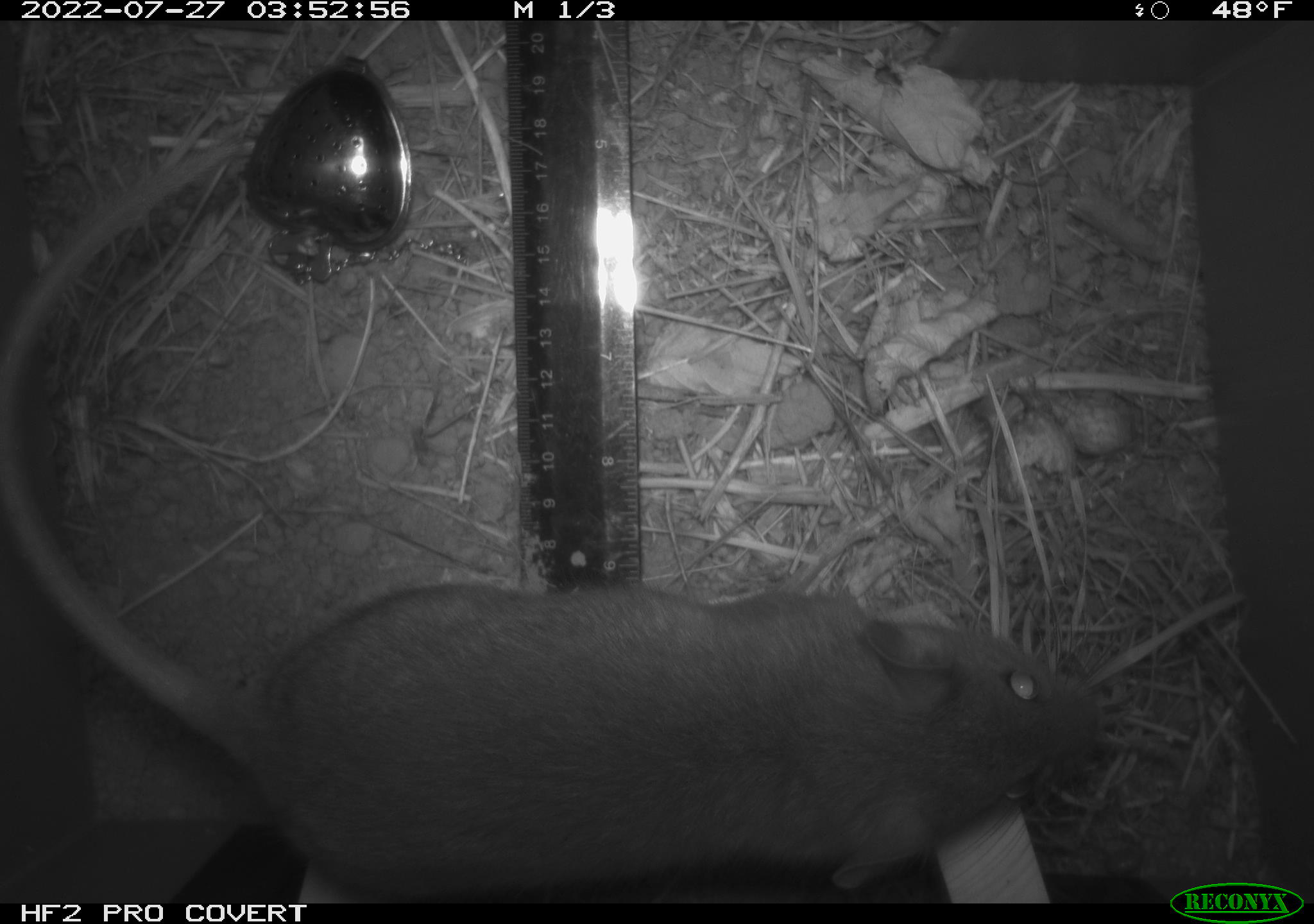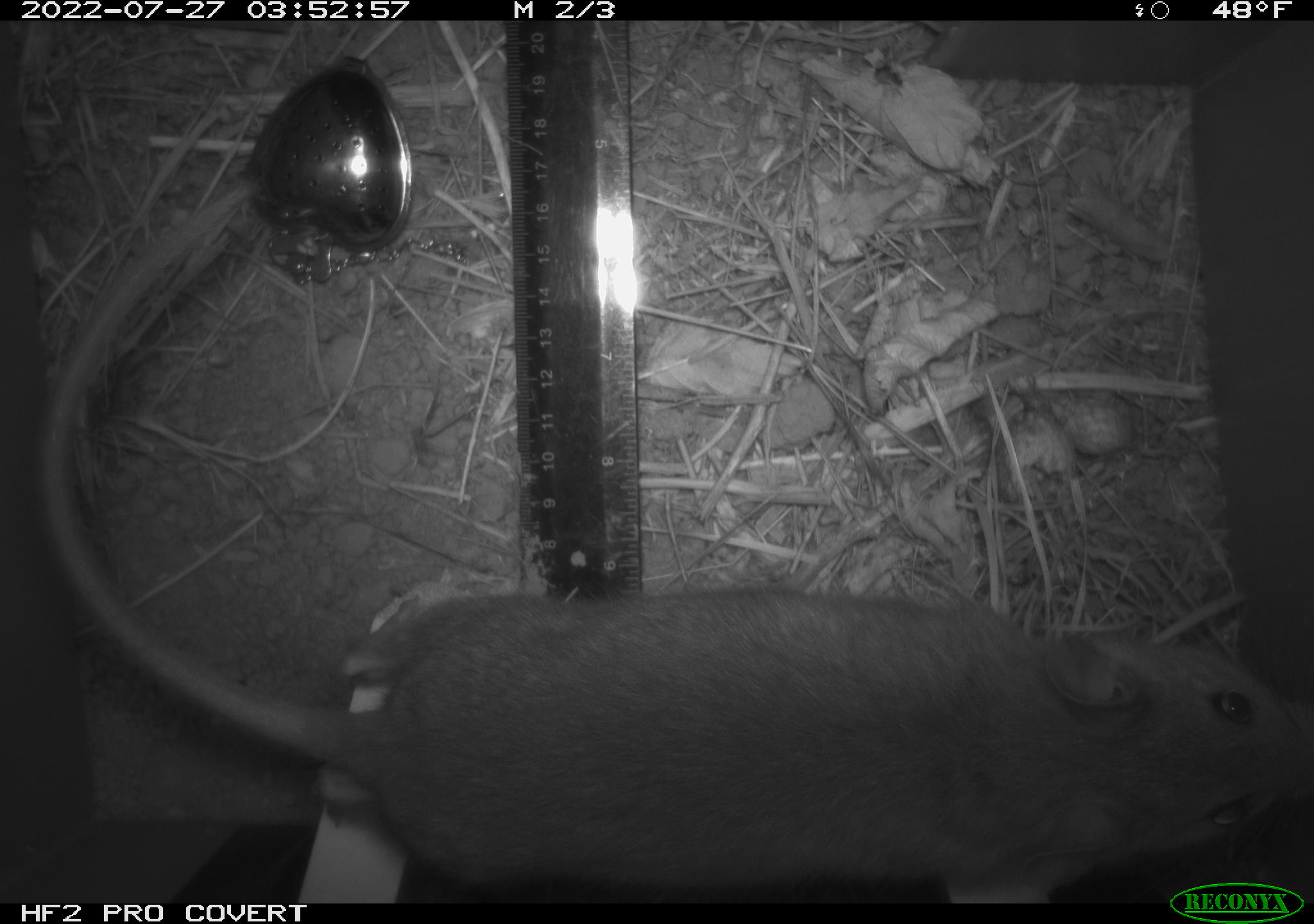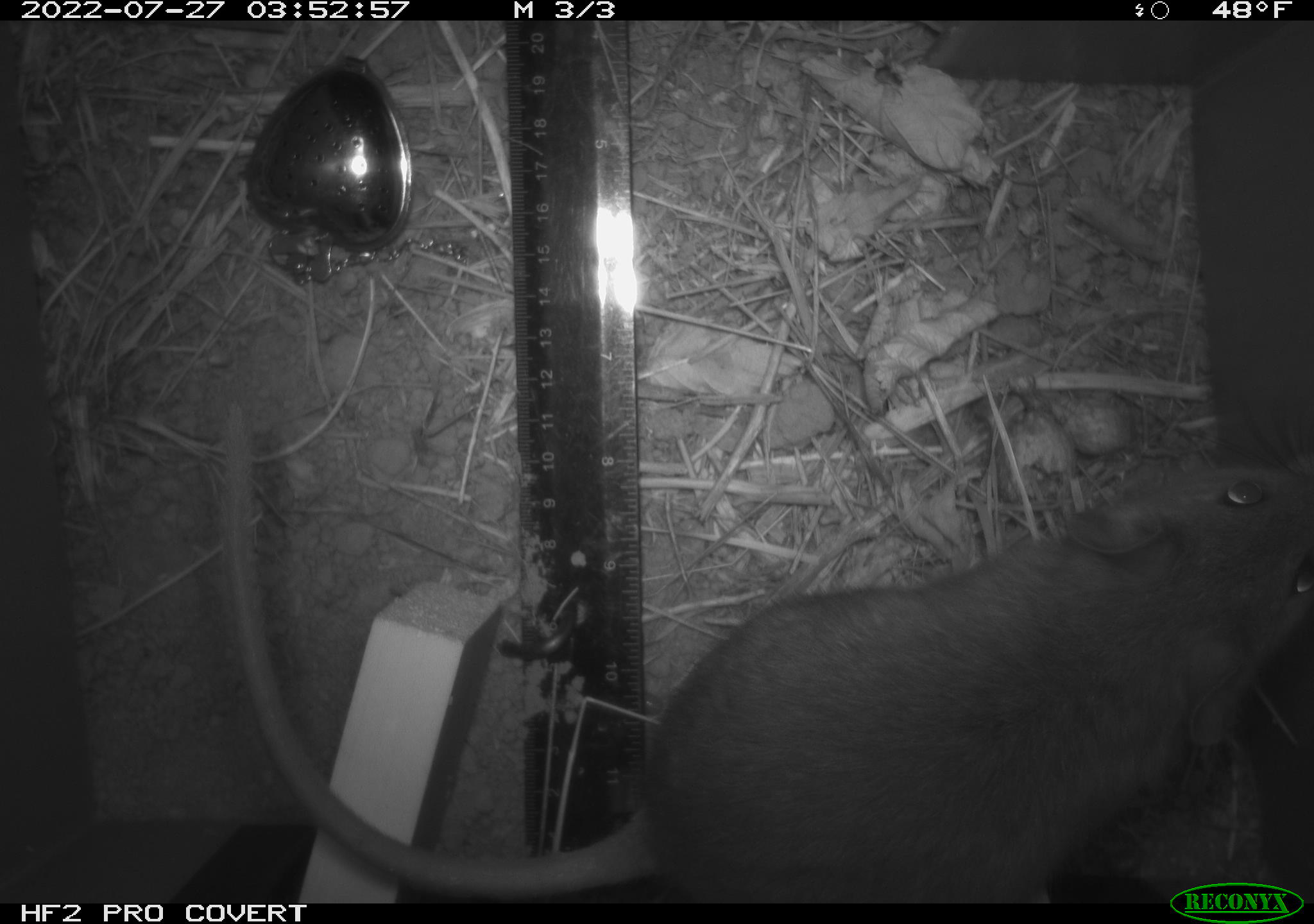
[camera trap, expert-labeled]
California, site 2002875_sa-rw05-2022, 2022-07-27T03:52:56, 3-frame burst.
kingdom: Animalia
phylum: Chordata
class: Mammalia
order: Rodentia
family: Cricetidae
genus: Neotoma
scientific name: Neotoma fuscipes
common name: dusky-footed woodrat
Dusky-footed woodrat (Neotoma fuscipes).